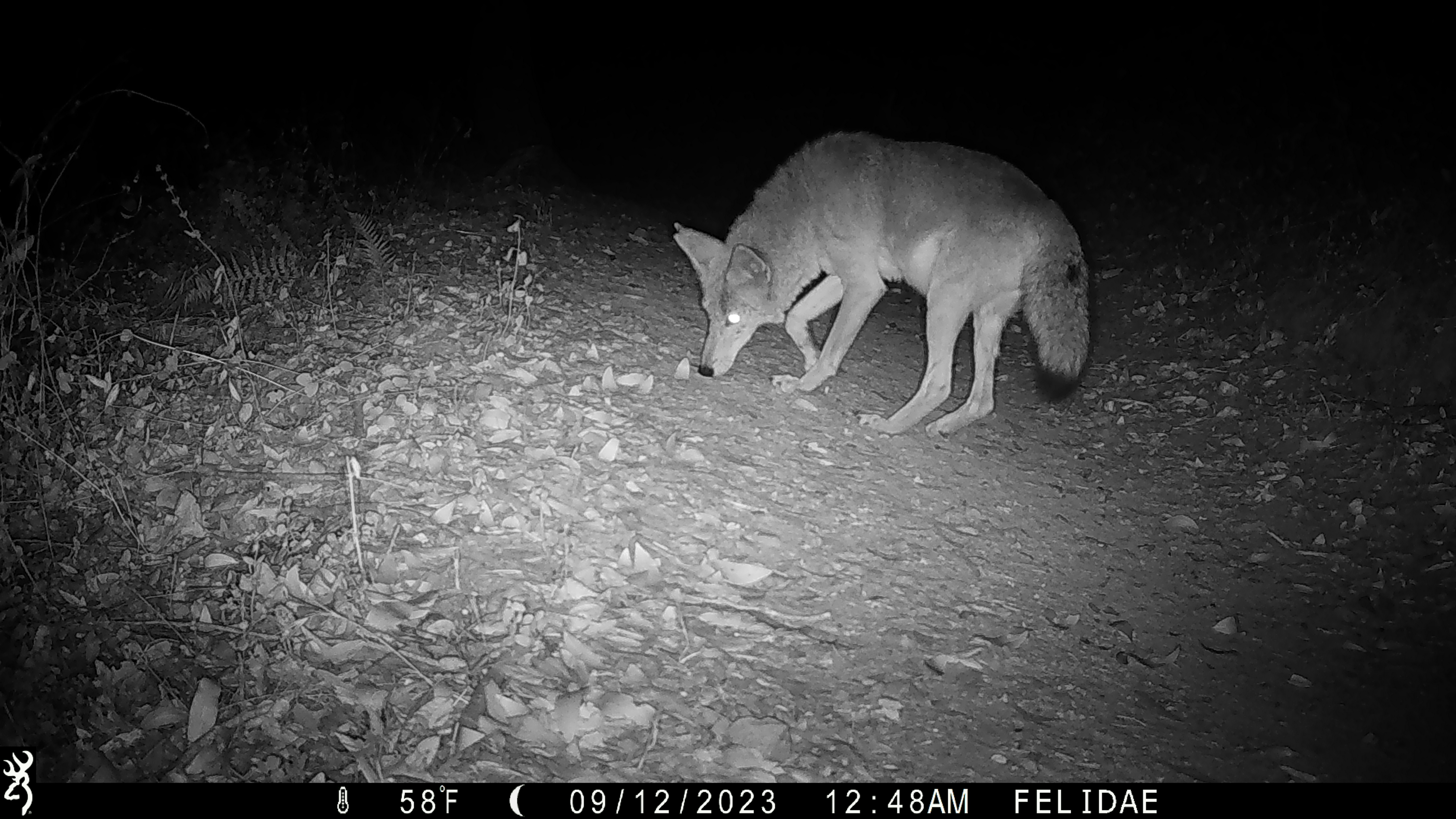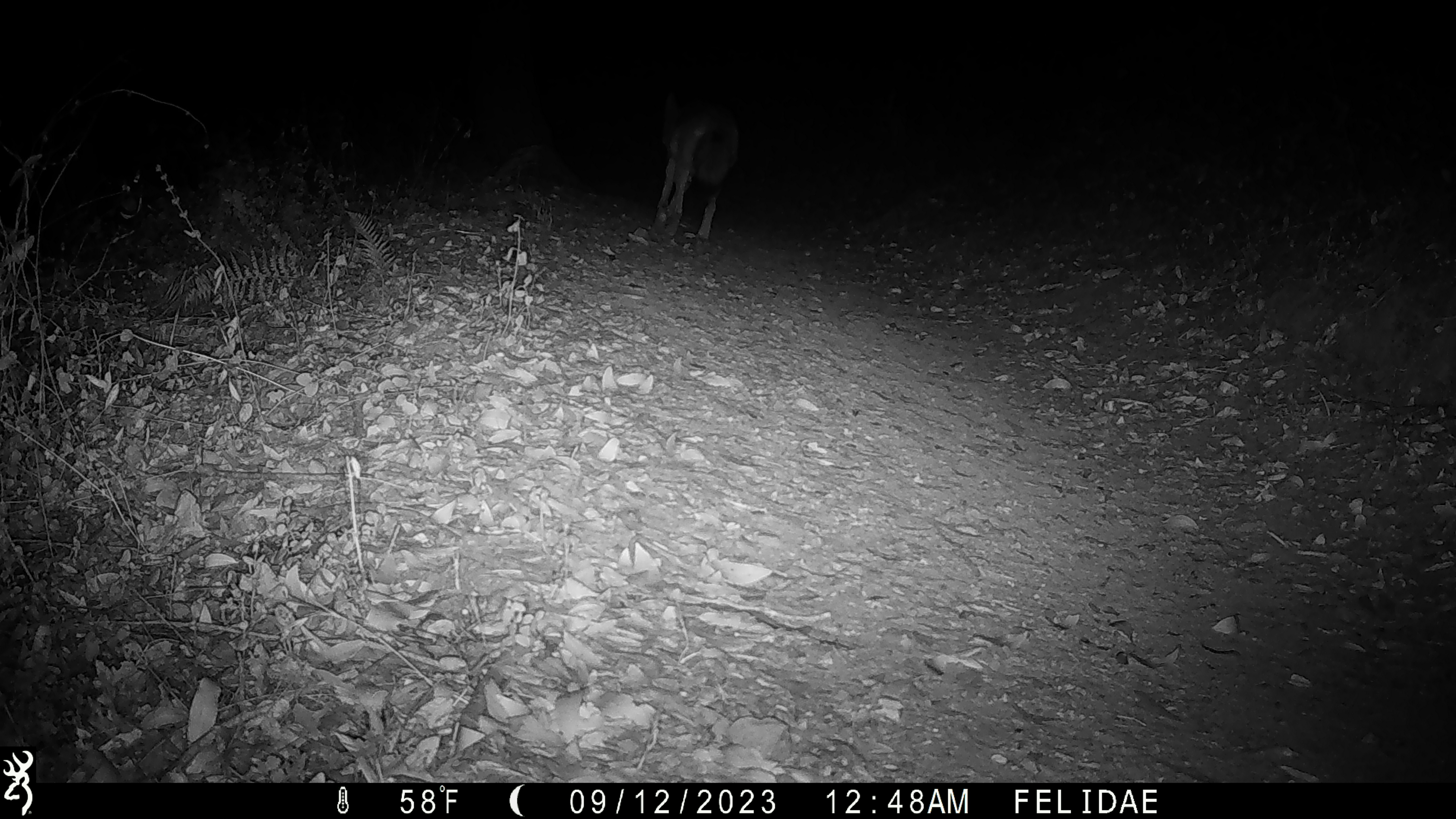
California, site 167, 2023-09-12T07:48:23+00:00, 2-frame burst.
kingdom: Animalia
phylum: Chordata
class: Mammalia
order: Carnivora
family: Canidae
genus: Canis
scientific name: Canis latrans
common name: coyote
Coyote (Canis latrans).